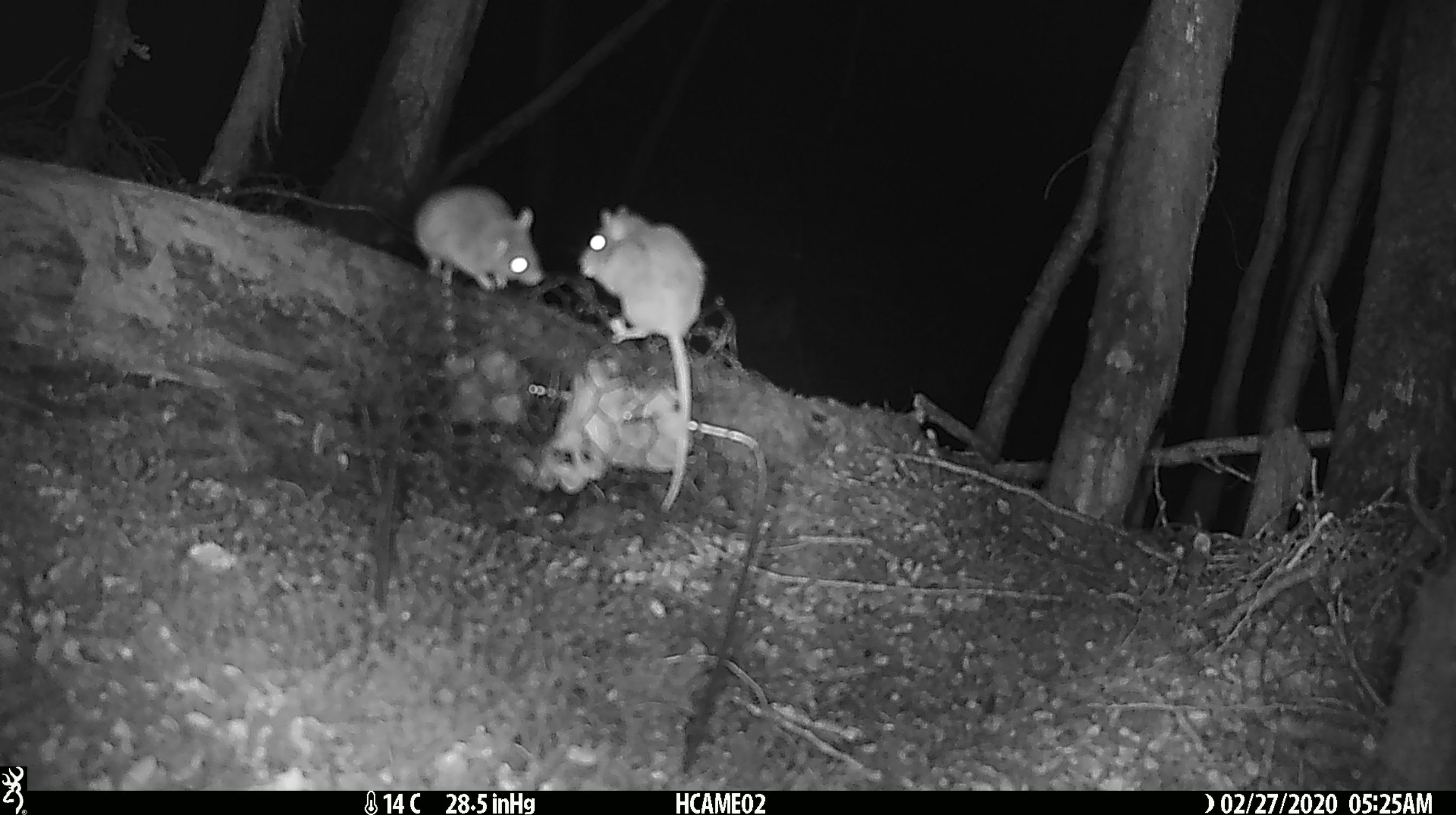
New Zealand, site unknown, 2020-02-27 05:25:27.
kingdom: Animalia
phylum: Chordata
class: Mammalia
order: Rodentia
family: Muridae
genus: Mus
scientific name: Mus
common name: mouse